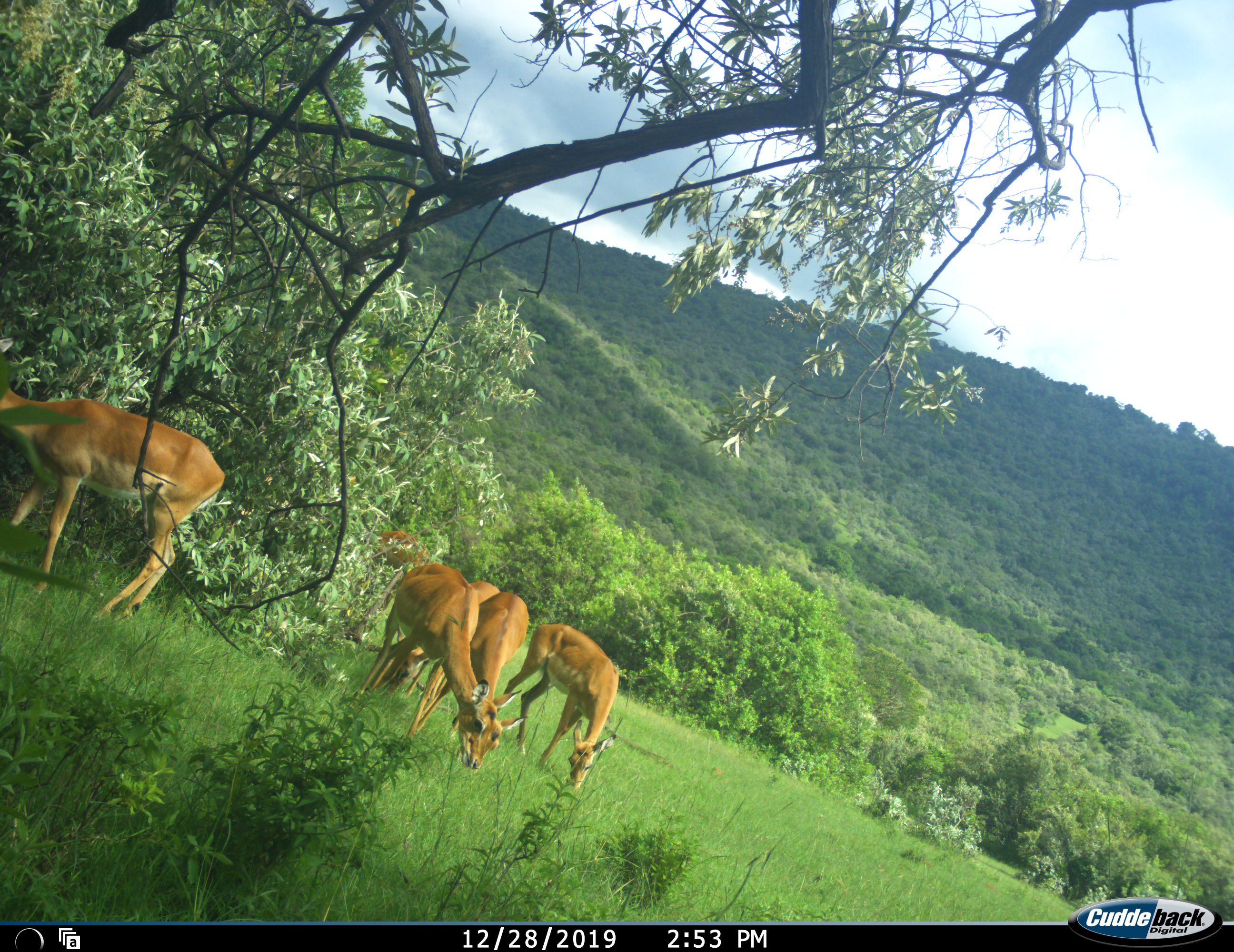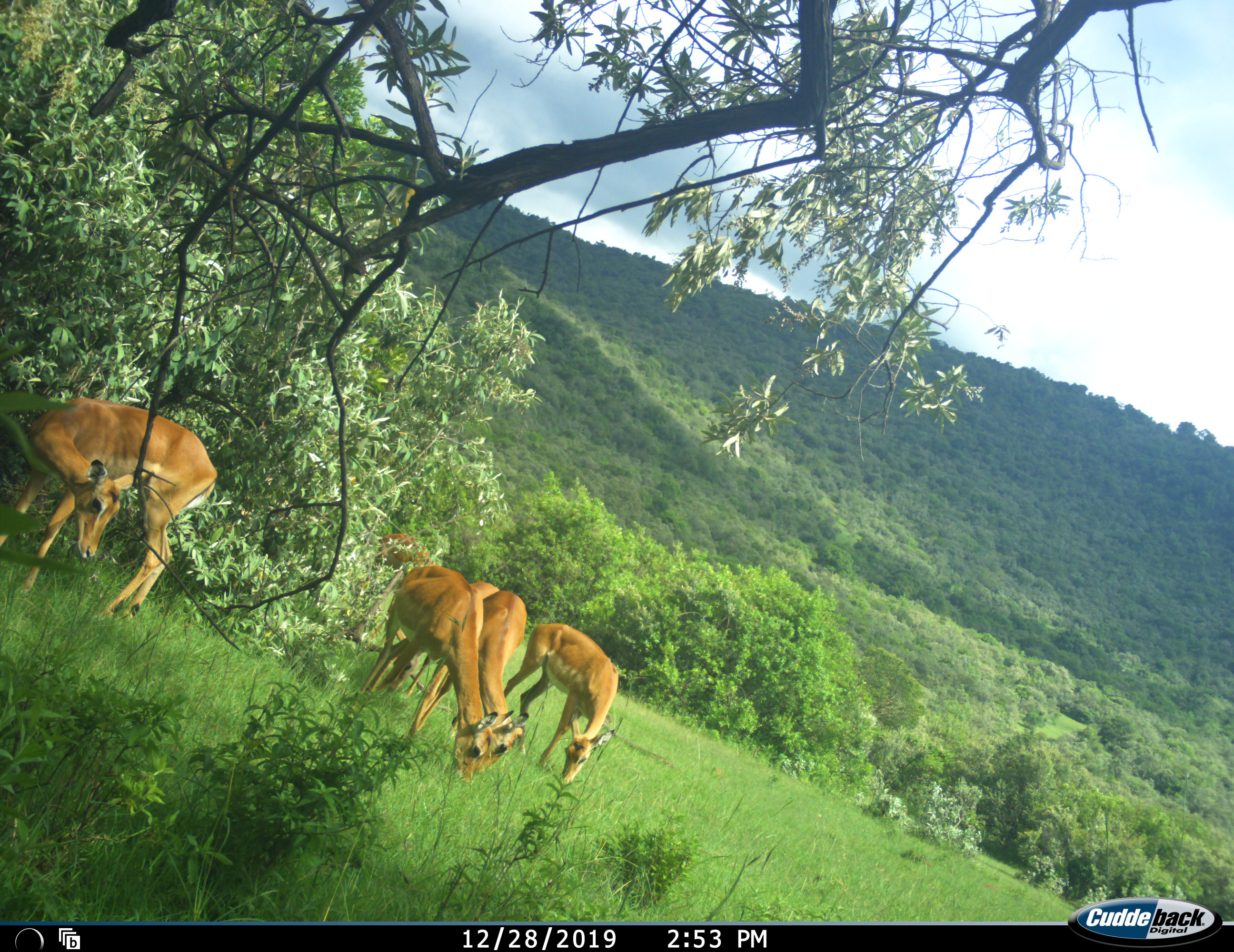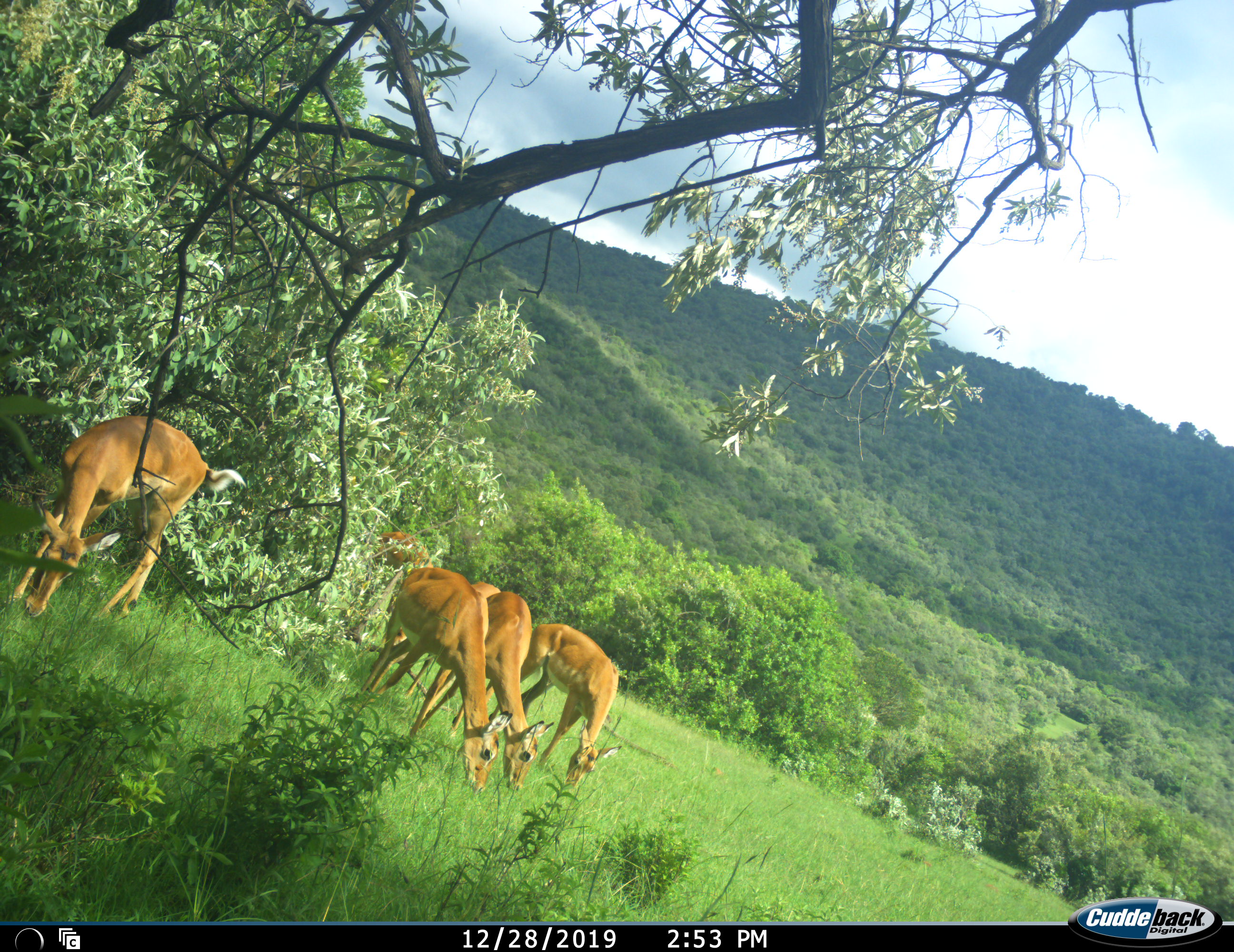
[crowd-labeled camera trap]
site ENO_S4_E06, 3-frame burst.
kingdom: Animalia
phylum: Chordata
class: Mammalia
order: Artiodactyla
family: Bovidae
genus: Aepyceros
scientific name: Aepyceros melampus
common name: impala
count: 6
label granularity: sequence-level